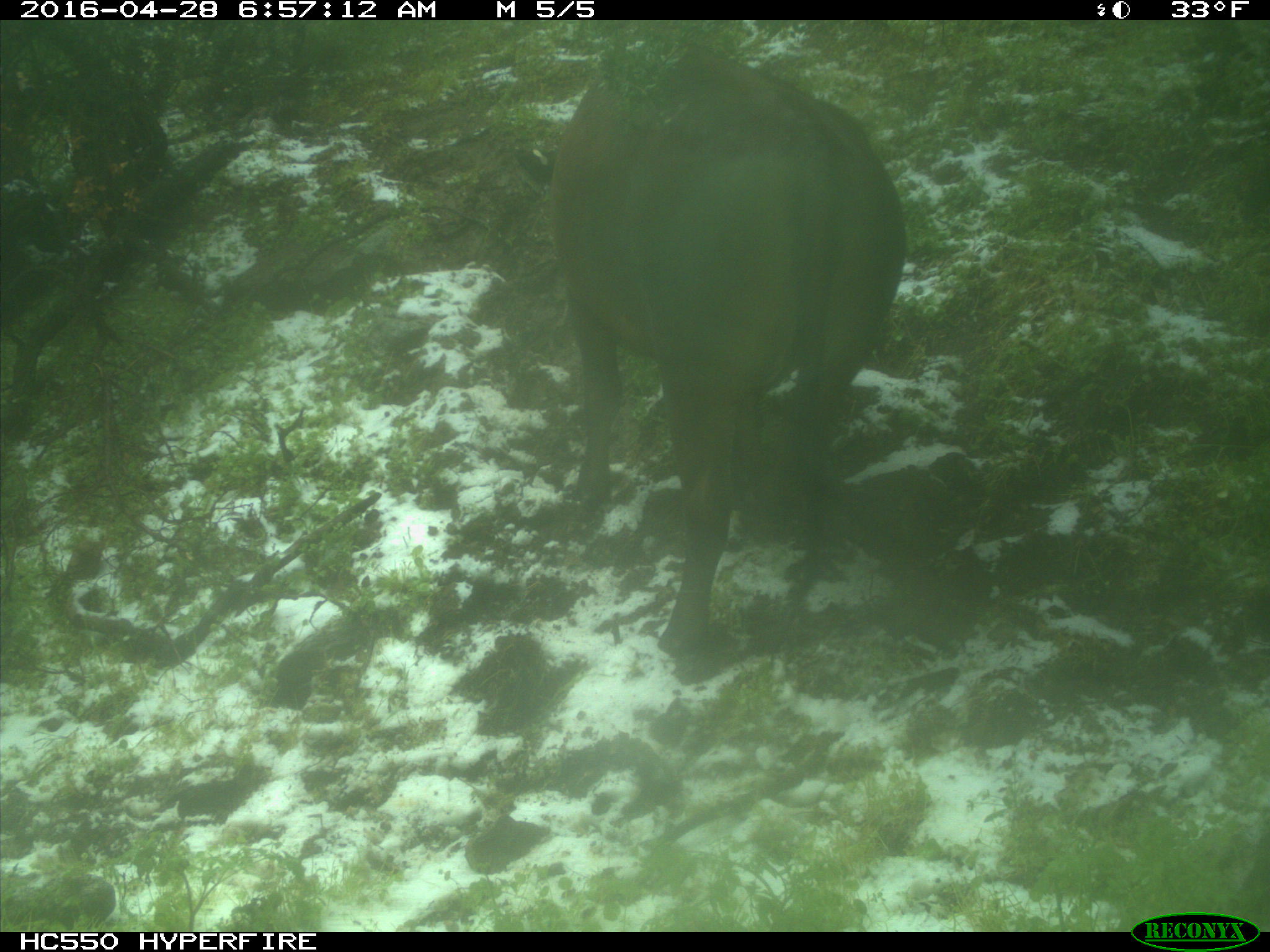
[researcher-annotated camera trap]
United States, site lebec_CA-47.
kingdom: Animalia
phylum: Chordata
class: Mammalia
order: Artiodactyla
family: Bovidae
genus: Bos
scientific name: Bos taurus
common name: domestic cow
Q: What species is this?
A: Bos taurus (domestic cow).